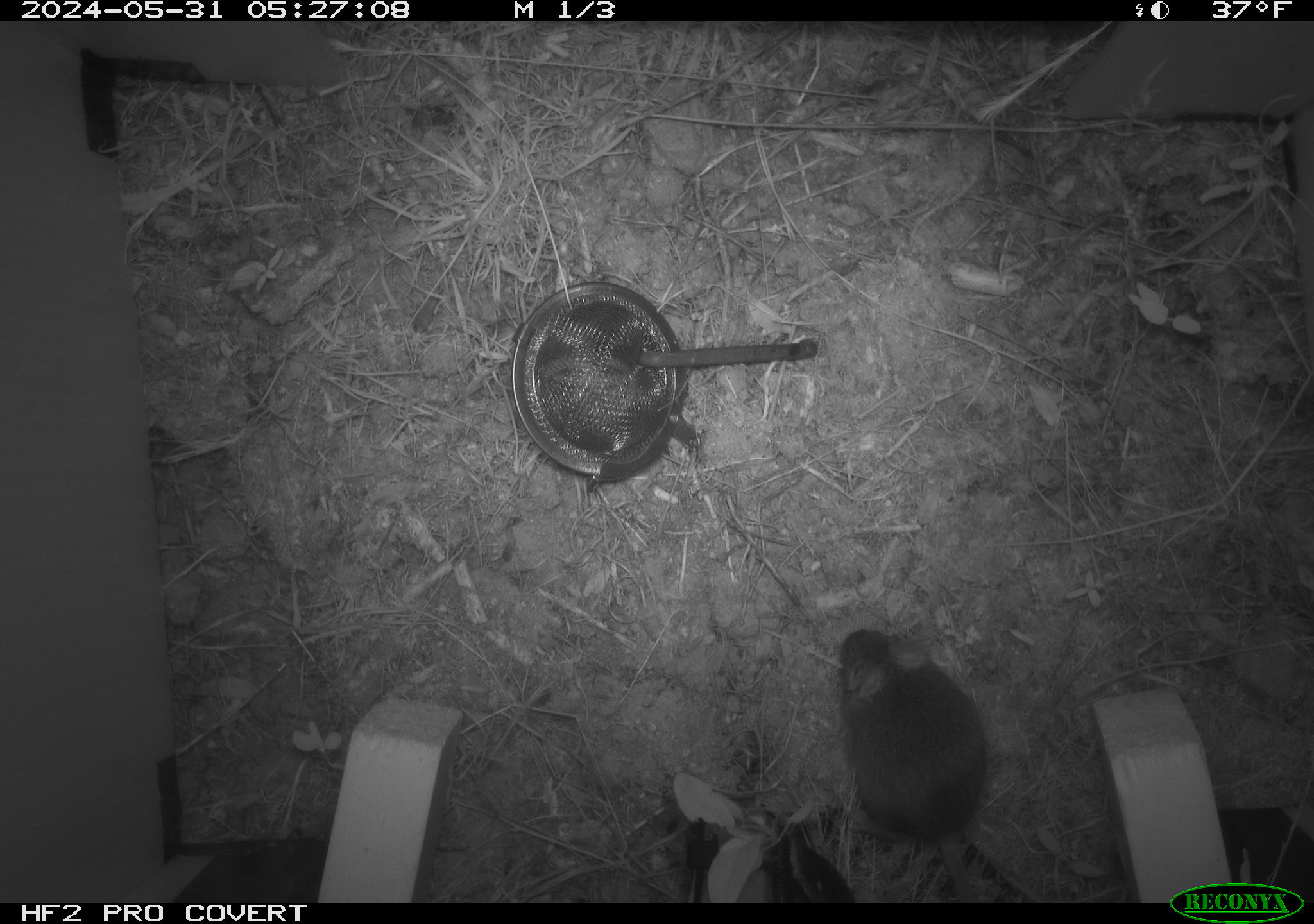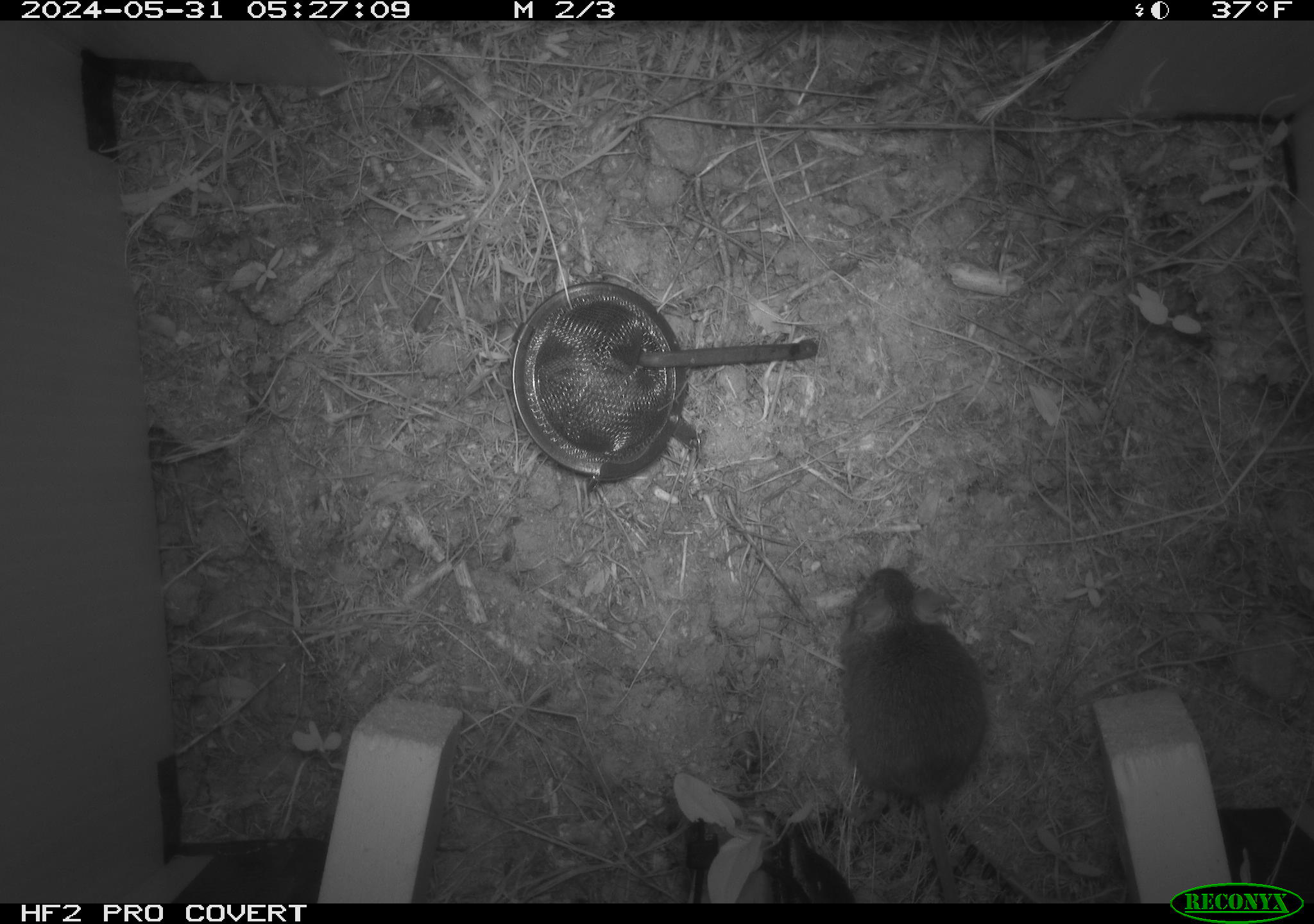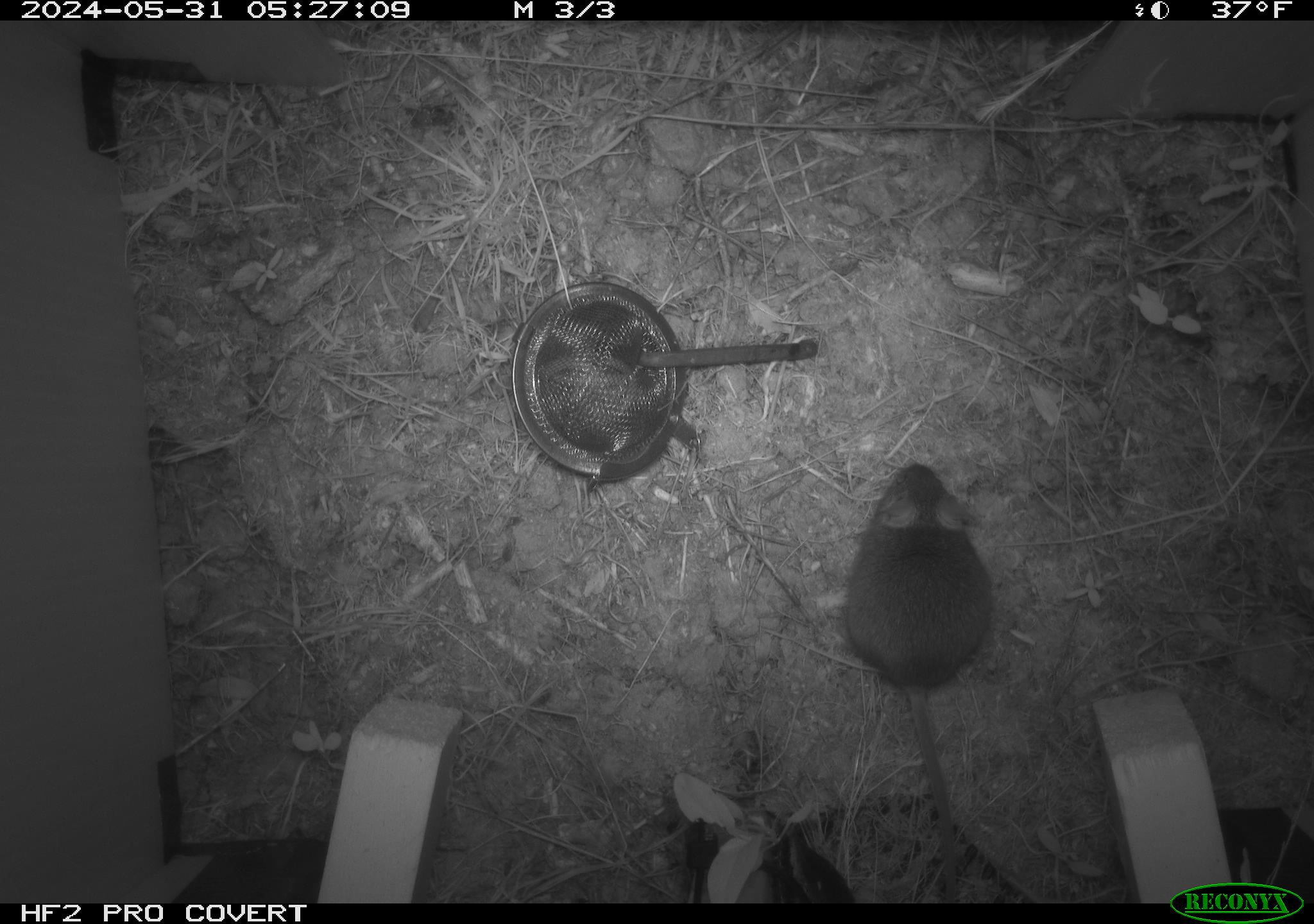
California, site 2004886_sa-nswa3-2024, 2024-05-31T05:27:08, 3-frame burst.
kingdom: Animalia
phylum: Chordata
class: Mammalia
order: Rodentia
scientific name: Rodentia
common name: rodent